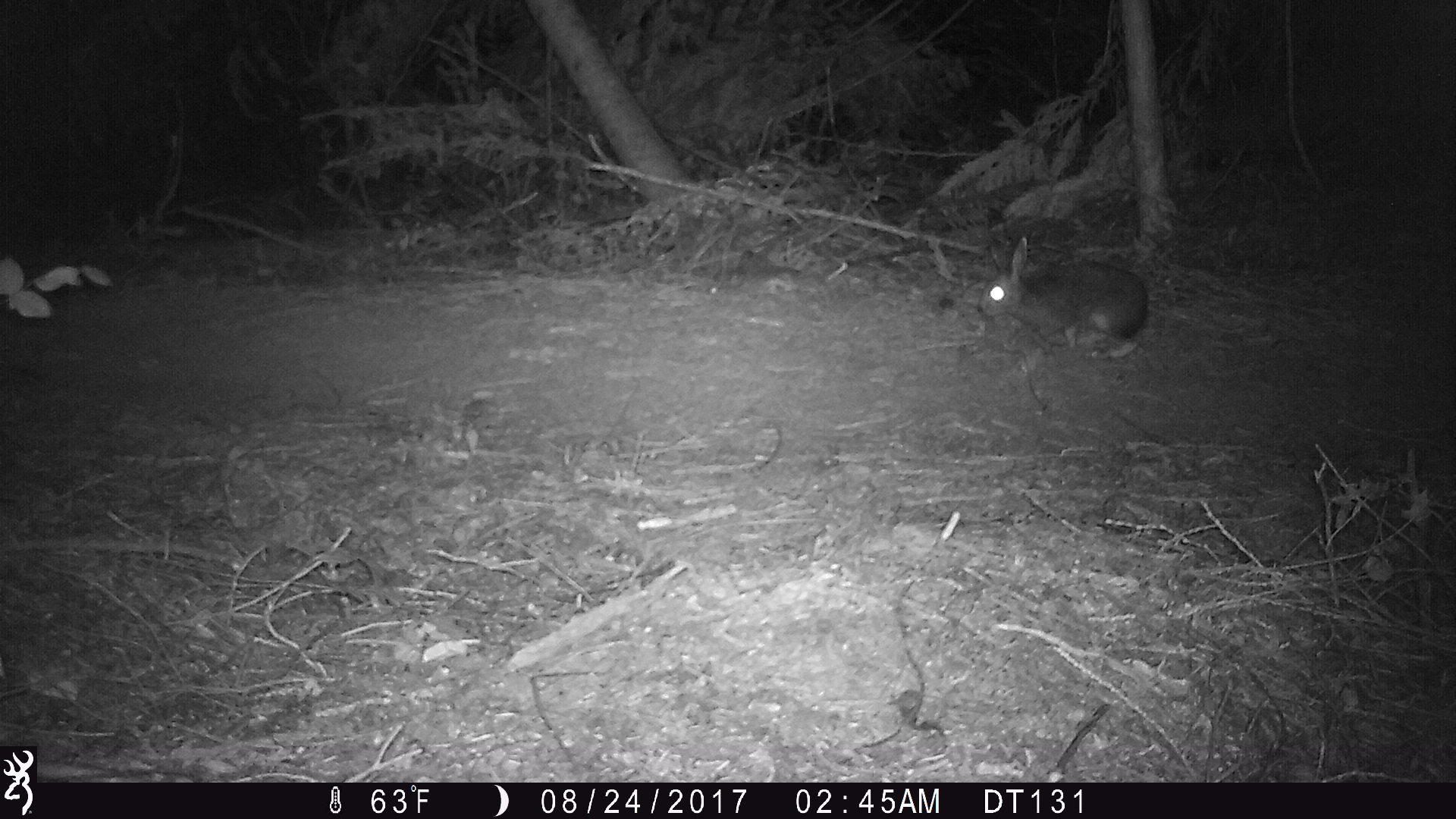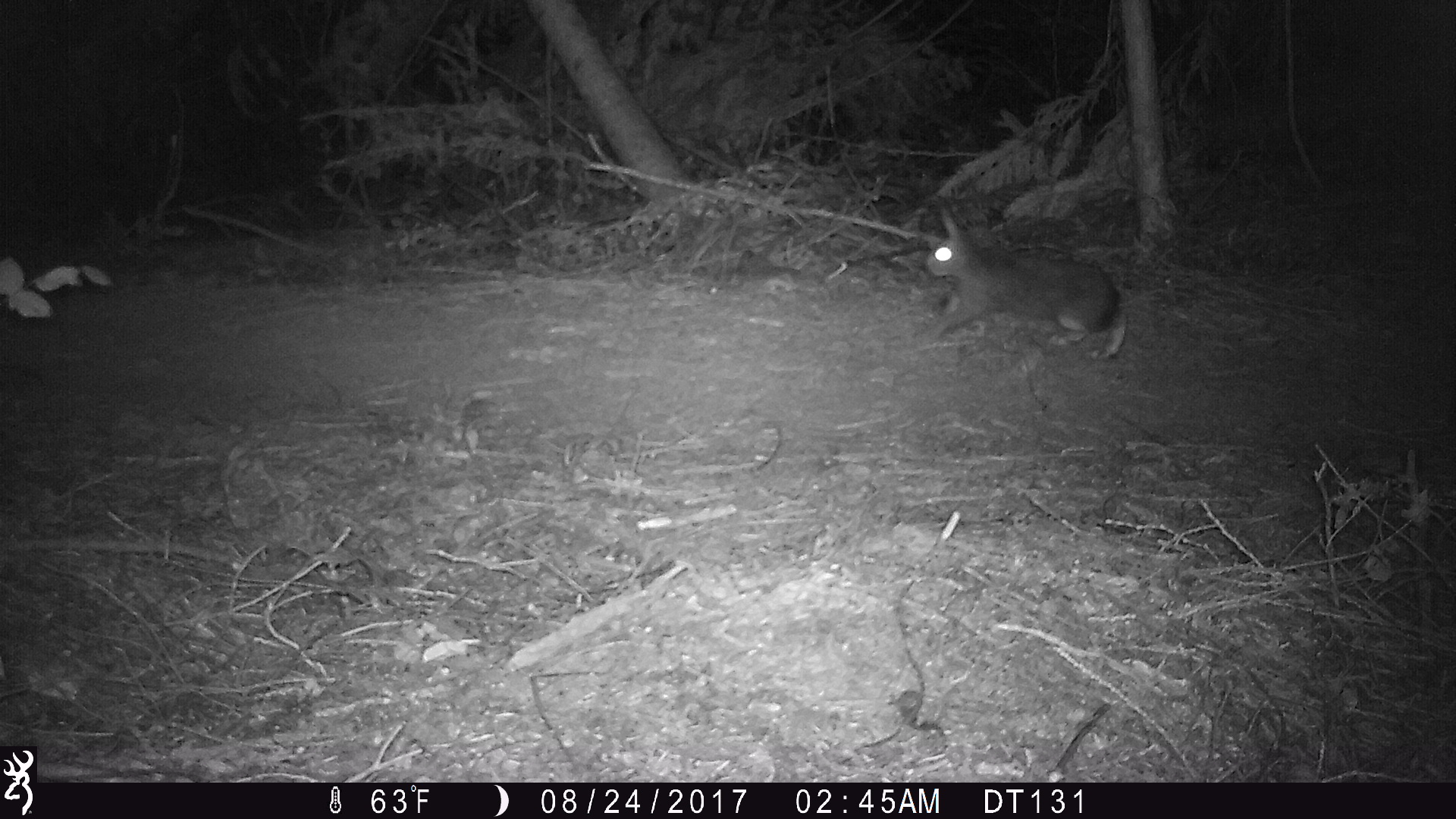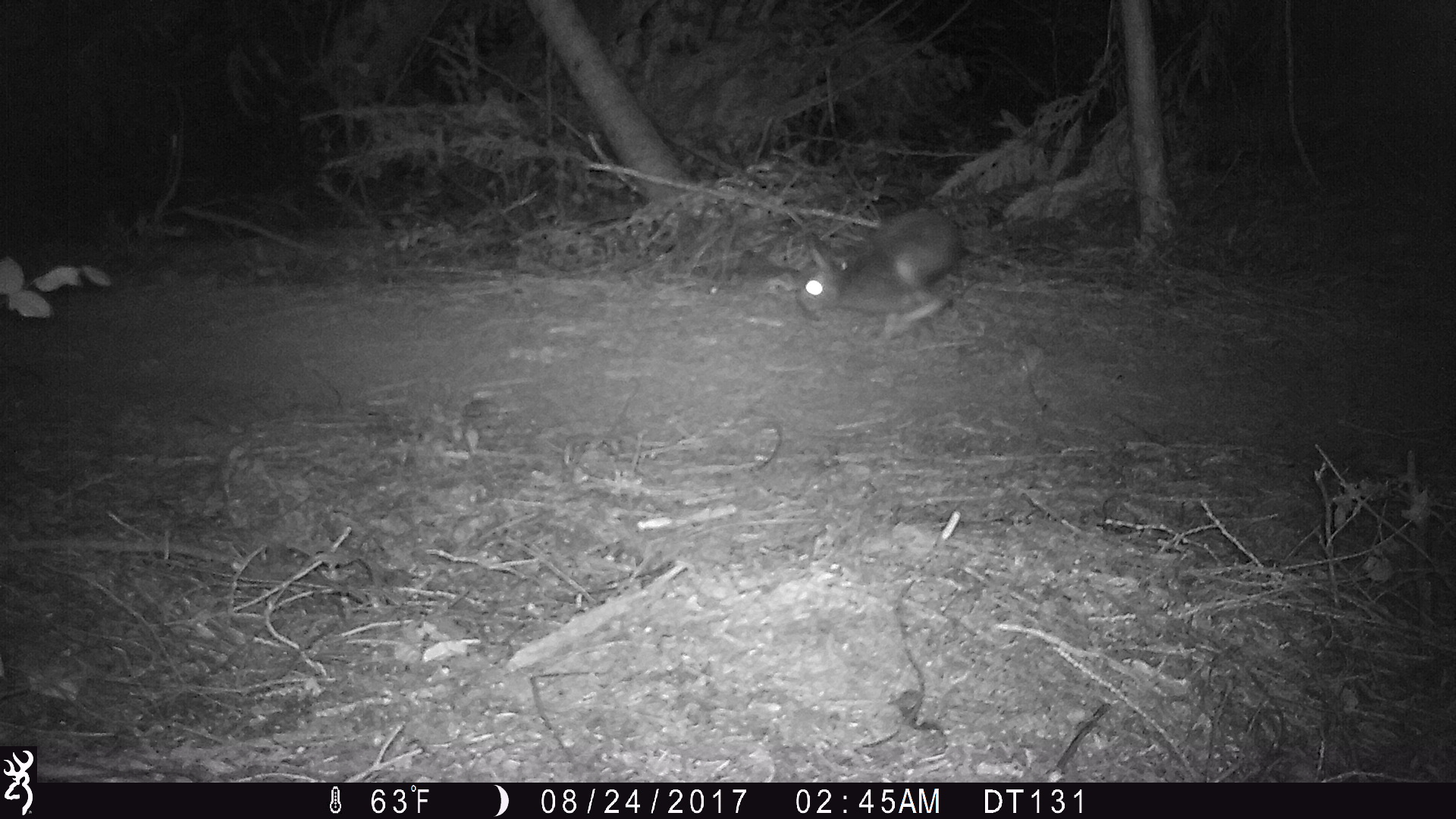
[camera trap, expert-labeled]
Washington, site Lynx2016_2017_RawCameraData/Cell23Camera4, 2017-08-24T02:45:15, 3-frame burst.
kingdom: Animalia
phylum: Chordata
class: Mammalia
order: Lagomorpha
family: Leporidae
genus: Lepus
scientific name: Lepus americanus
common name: snowshoe hare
Lepus americanus (snowshoe hare). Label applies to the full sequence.